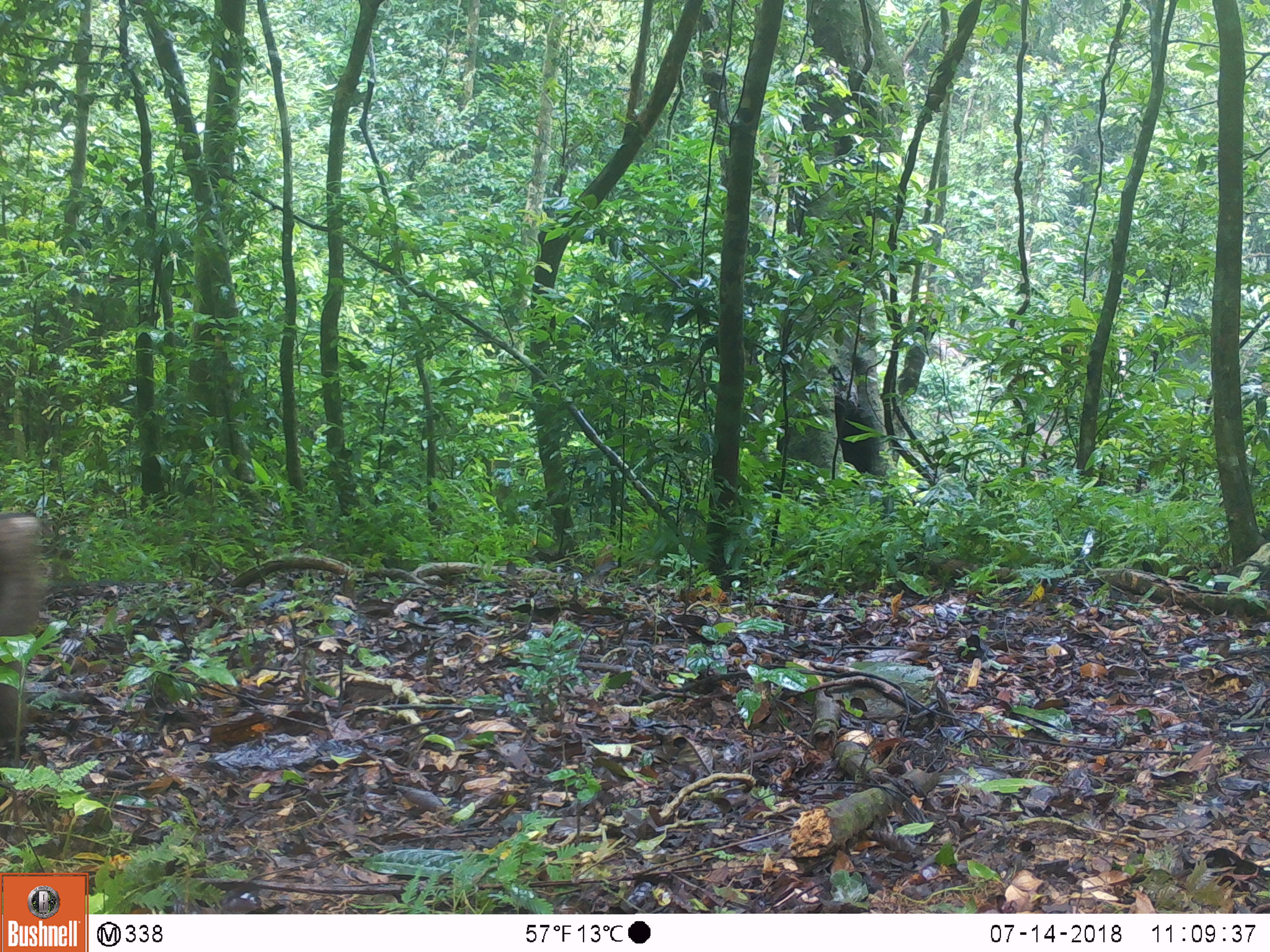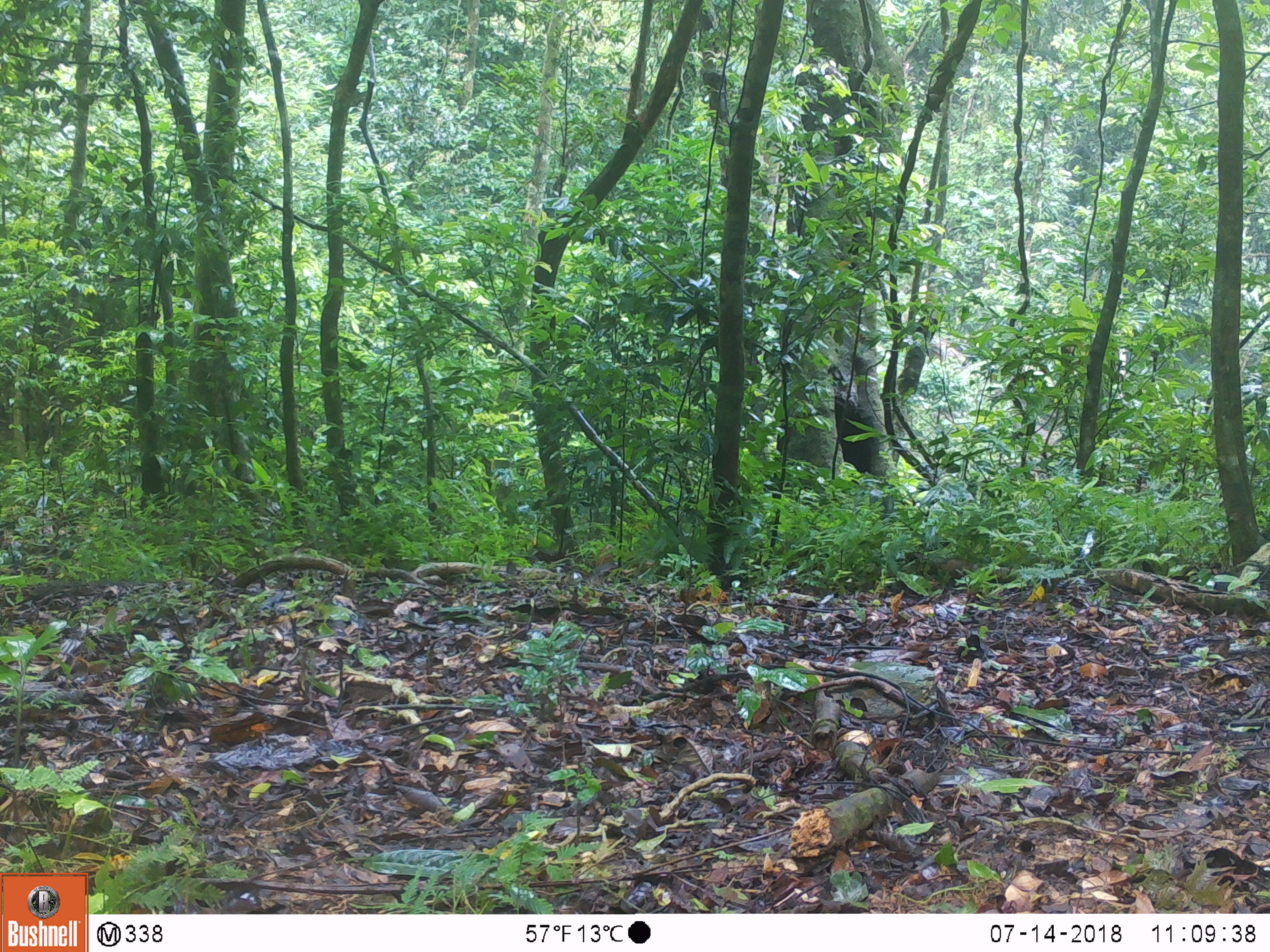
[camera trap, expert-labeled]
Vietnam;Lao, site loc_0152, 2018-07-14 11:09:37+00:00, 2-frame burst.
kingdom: Animalia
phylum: Chordata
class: Mammalia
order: Primates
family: Cercopithecidae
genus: Macaca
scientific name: Macaca nemestrina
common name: pig-tailed macaque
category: pig tailed macaque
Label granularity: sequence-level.